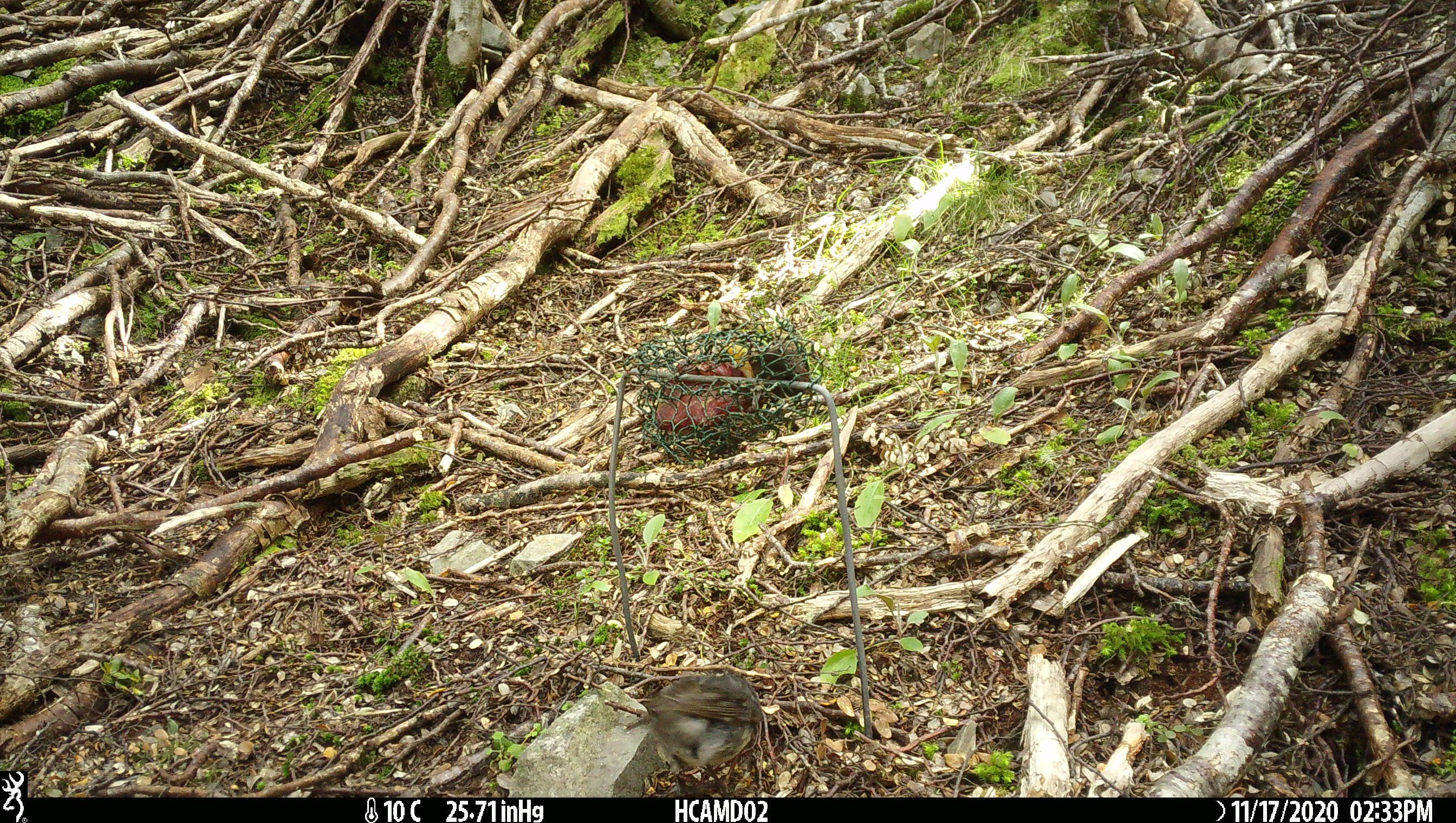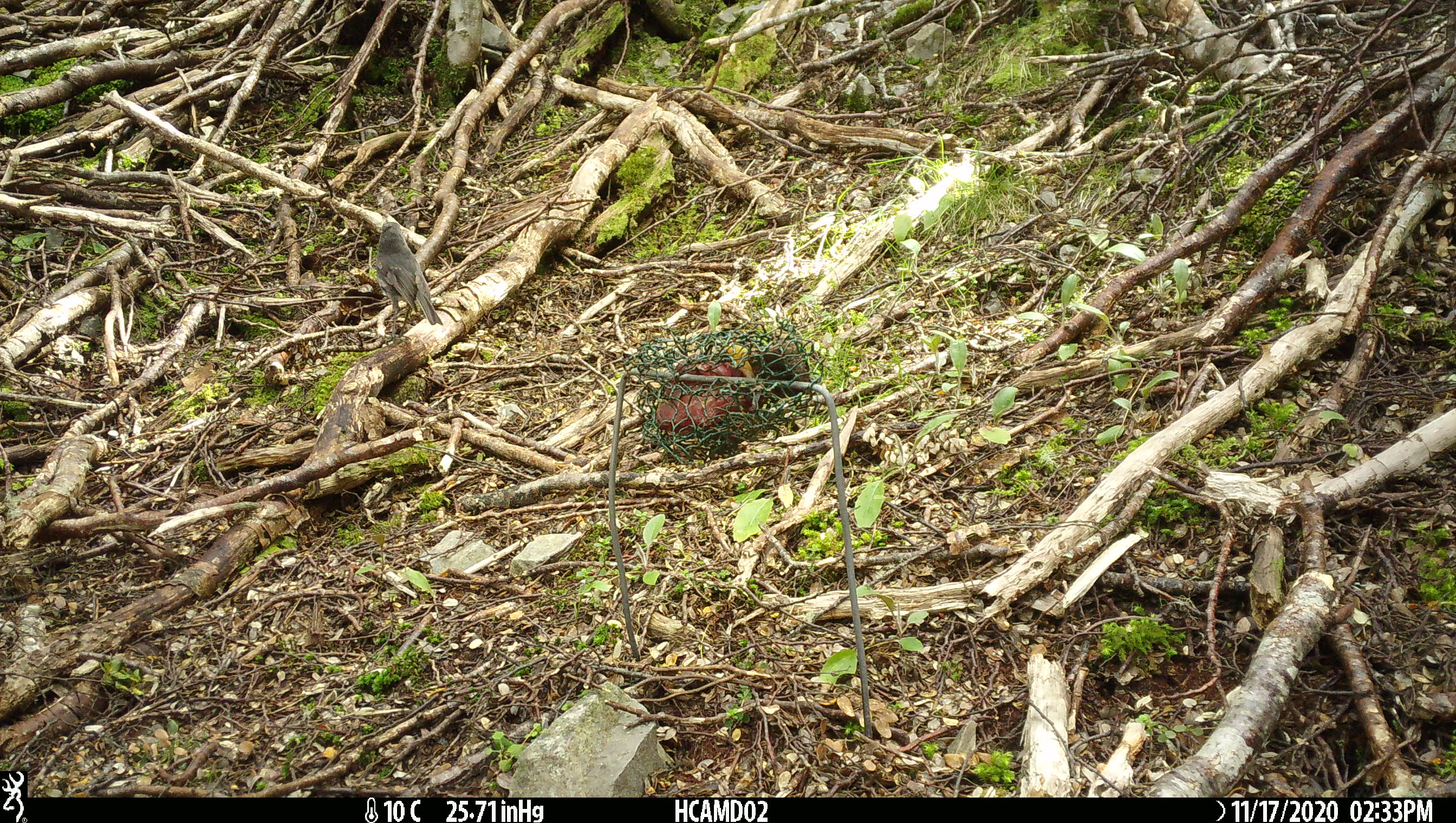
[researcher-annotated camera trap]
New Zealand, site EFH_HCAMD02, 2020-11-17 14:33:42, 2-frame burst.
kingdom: Animalia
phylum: Chordata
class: Aves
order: Passeriformes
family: Petroicidae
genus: Petroica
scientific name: Petroica australis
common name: new zealand robin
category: robin